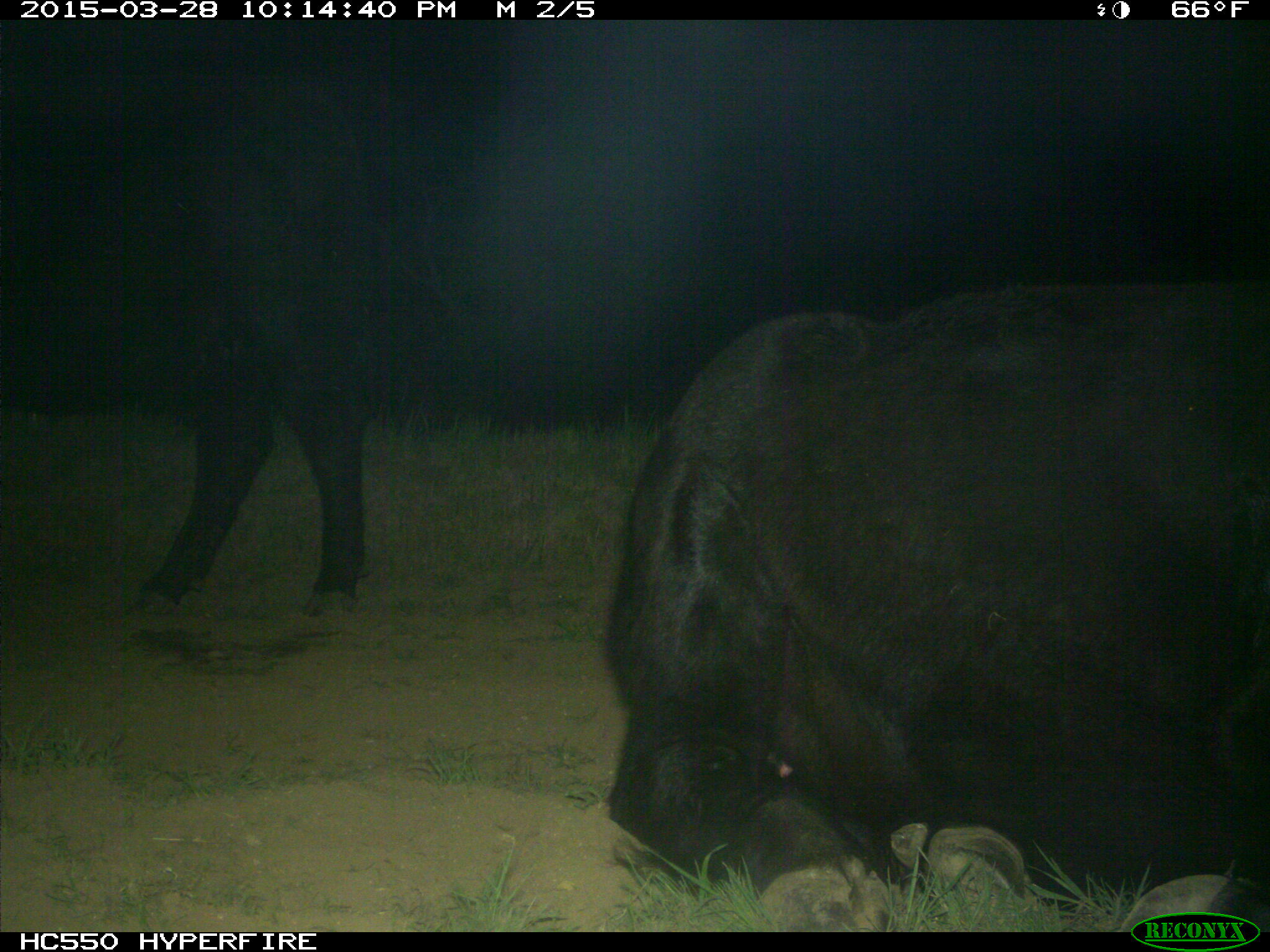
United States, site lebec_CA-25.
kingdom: Animalia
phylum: Chordata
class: Mammalia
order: Artiodactyla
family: Bovidae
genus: Bos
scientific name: Bos taurus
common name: domestic cow